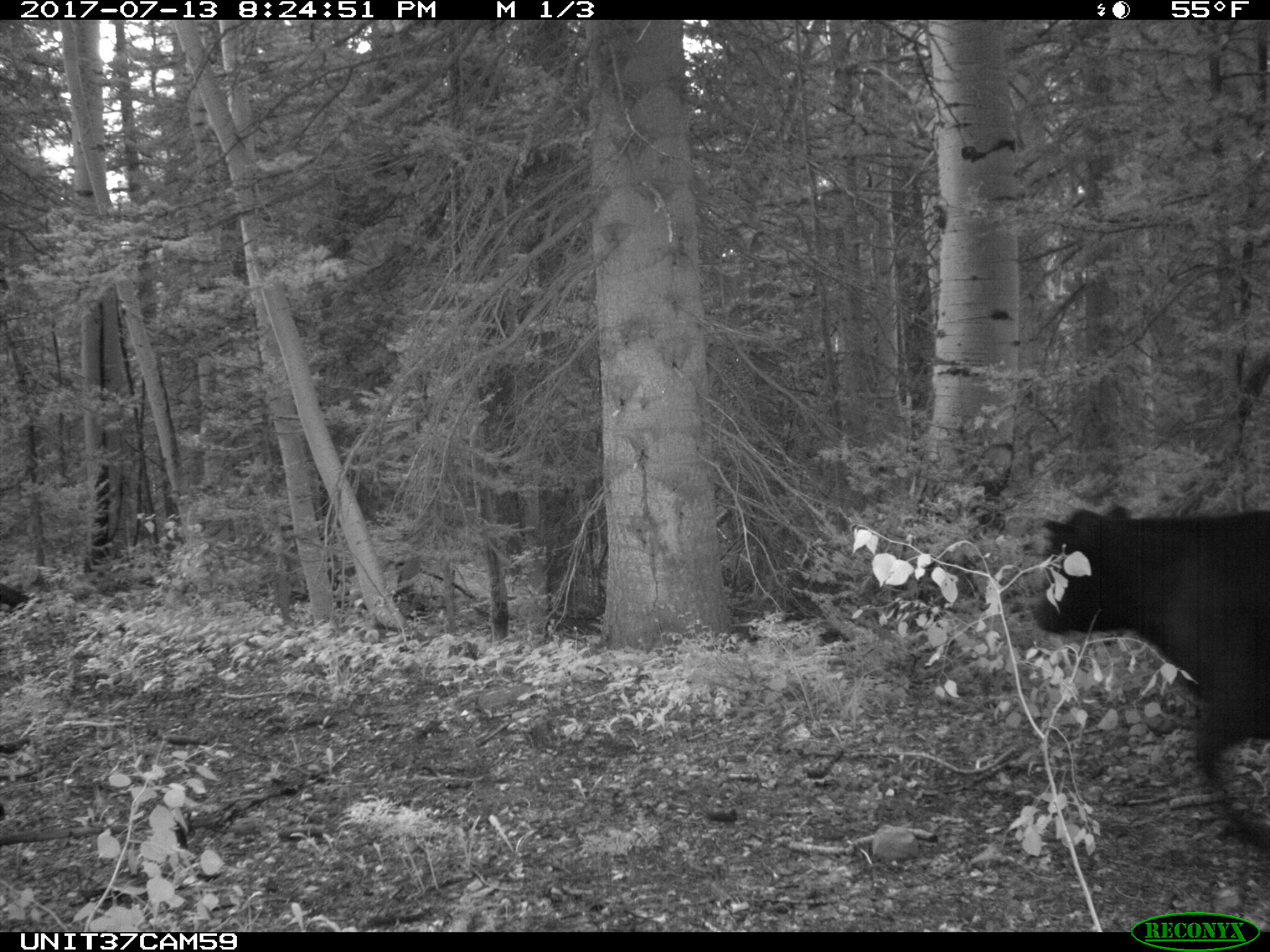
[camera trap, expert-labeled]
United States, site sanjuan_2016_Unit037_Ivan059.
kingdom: Animalia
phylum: Chordata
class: Mammalia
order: Artiodactyla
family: Bovidae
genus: Bos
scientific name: Bos taurus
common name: domestic cow